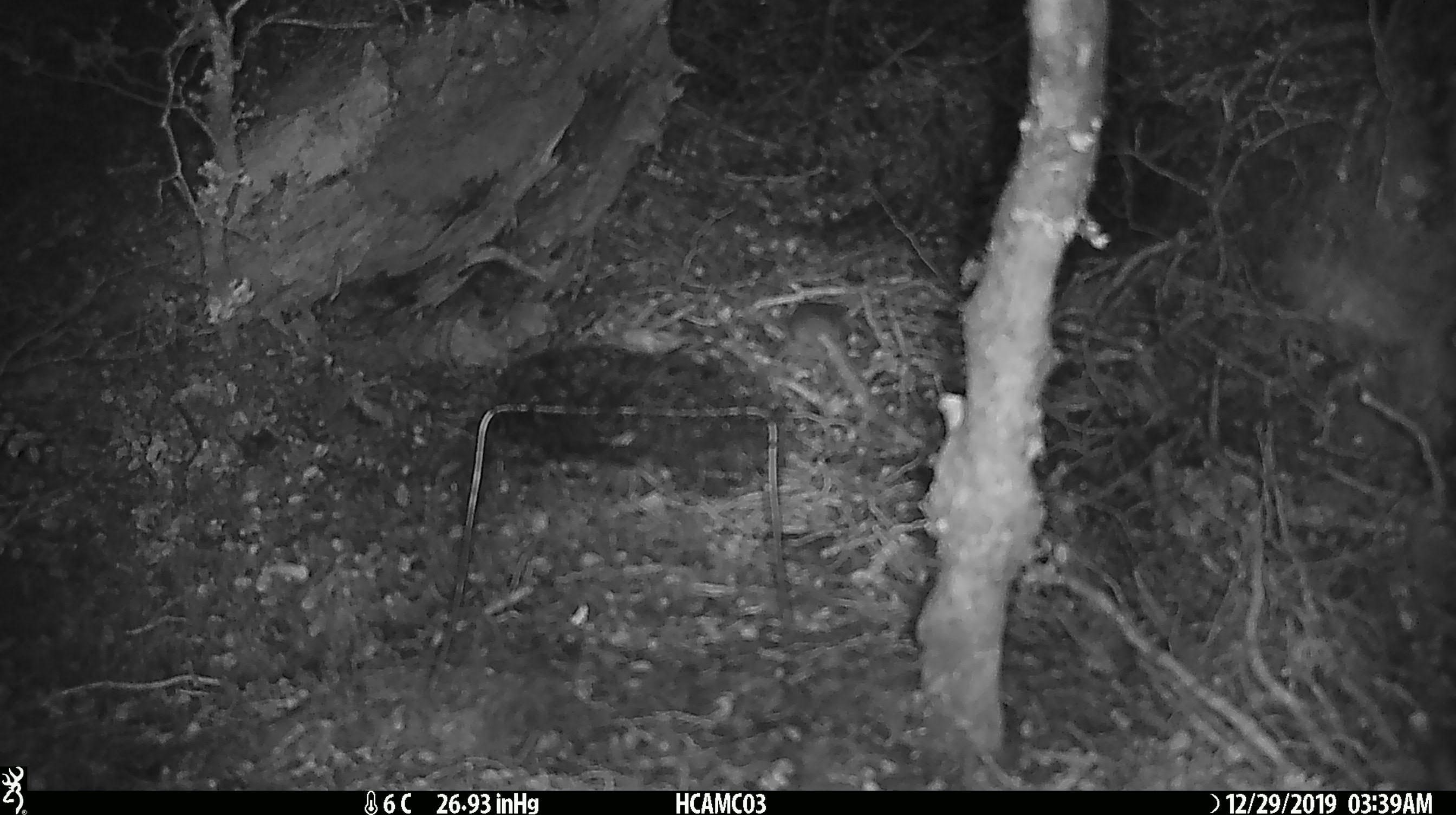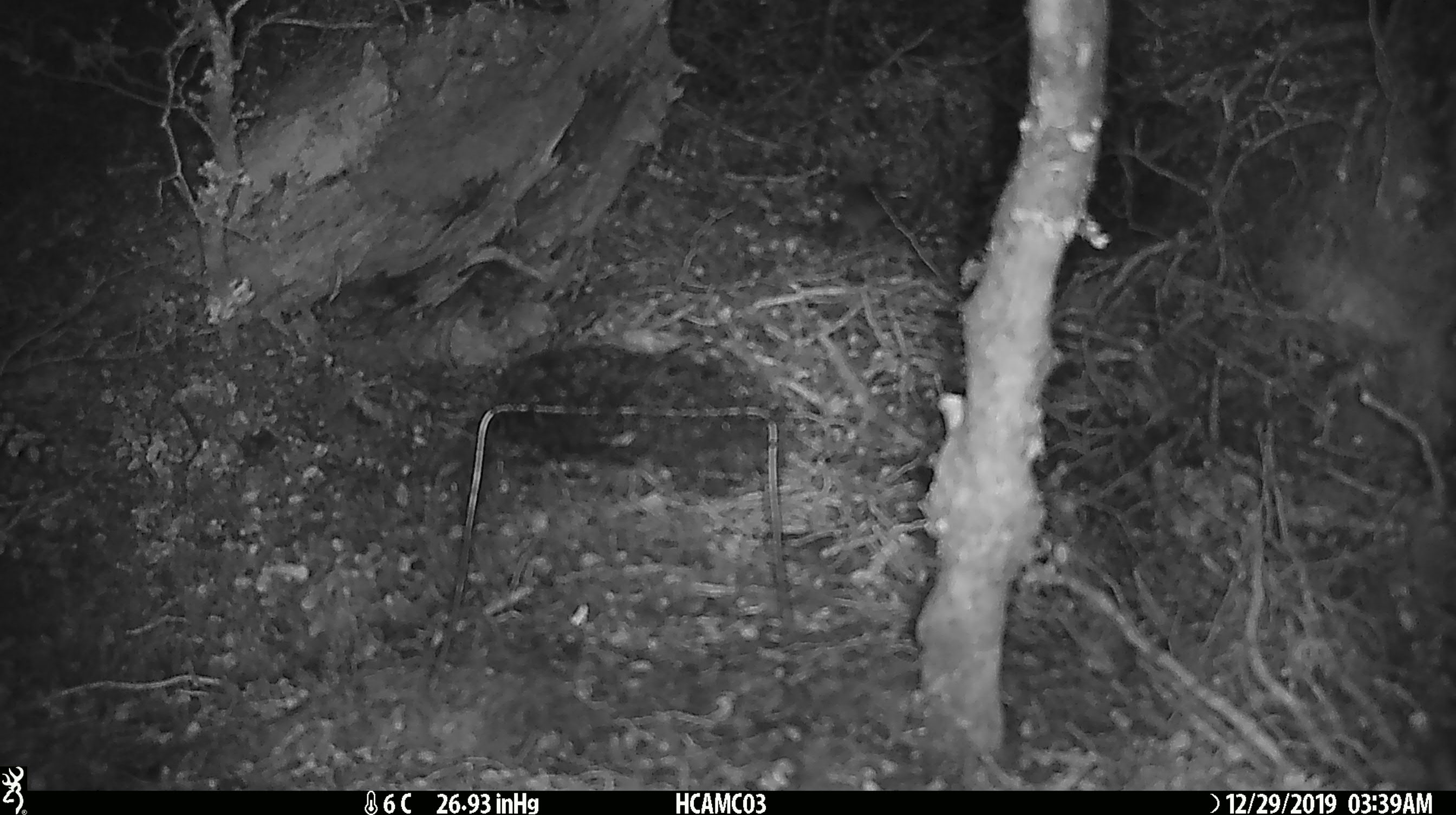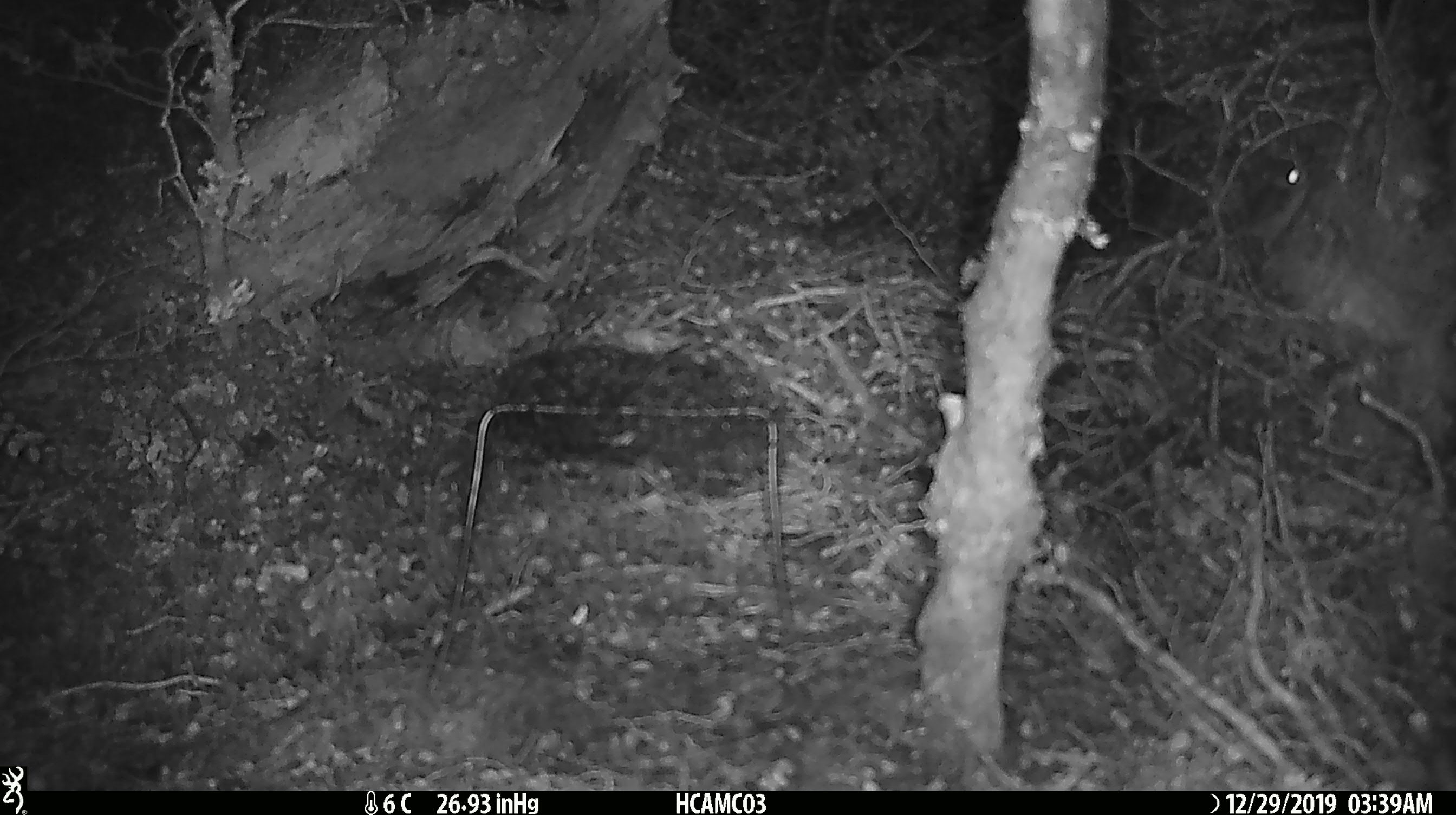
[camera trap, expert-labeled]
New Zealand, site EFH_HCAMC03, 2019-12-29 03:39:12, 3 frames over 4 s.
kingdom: Animalia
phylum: Chordata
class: Mammalia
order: Rodentia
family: Muridae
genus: Mus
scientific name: Mus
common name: mouse